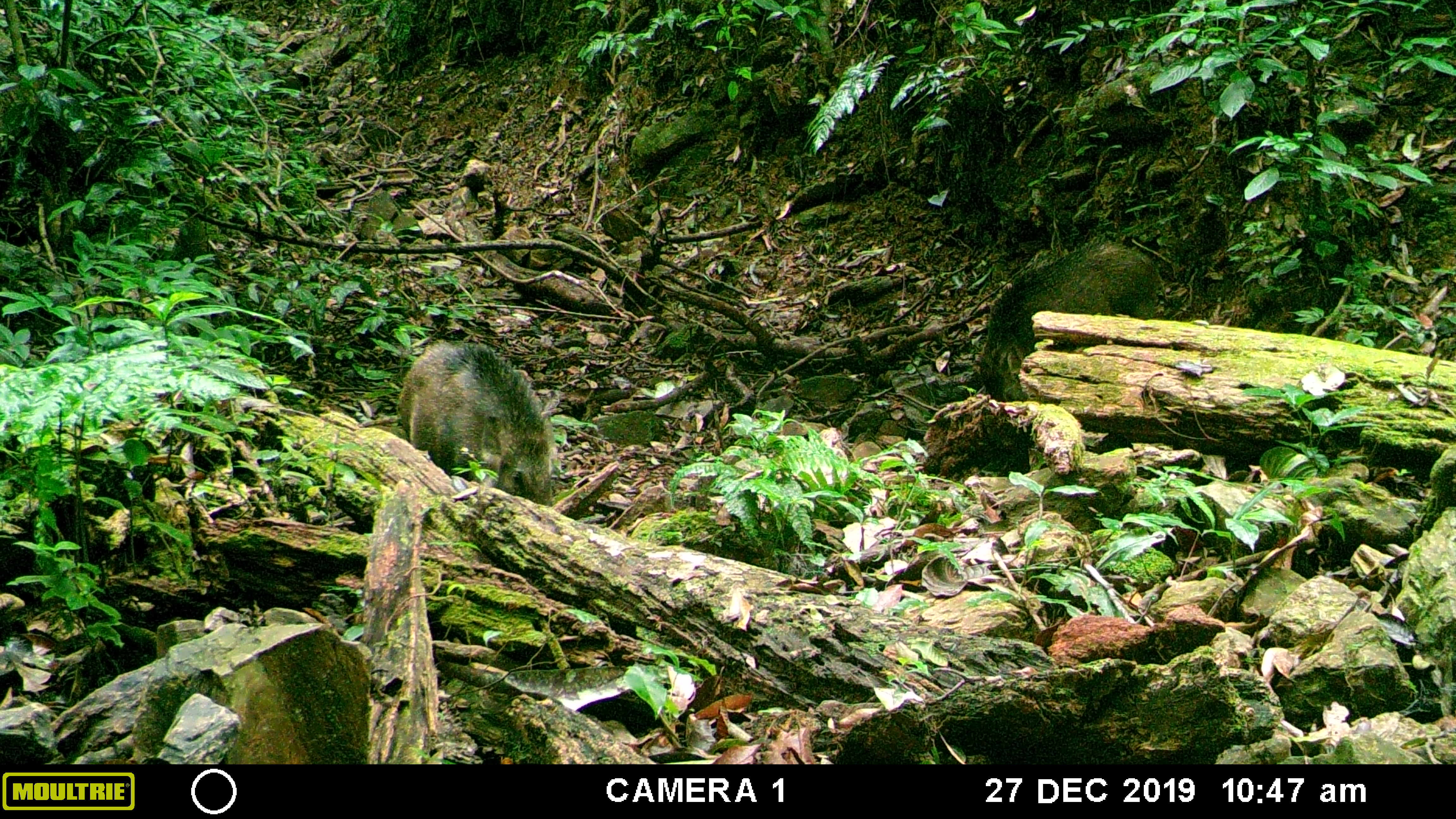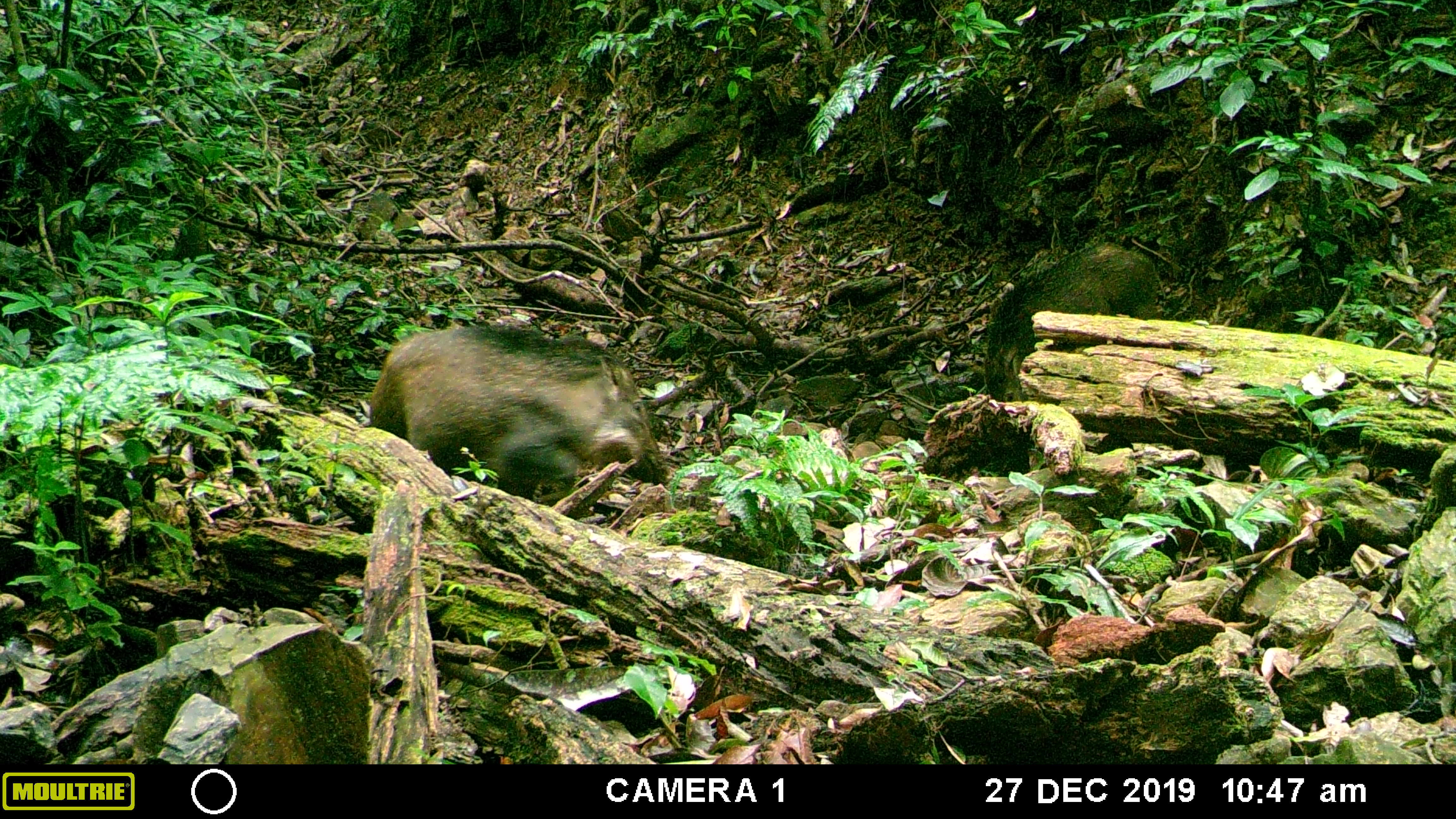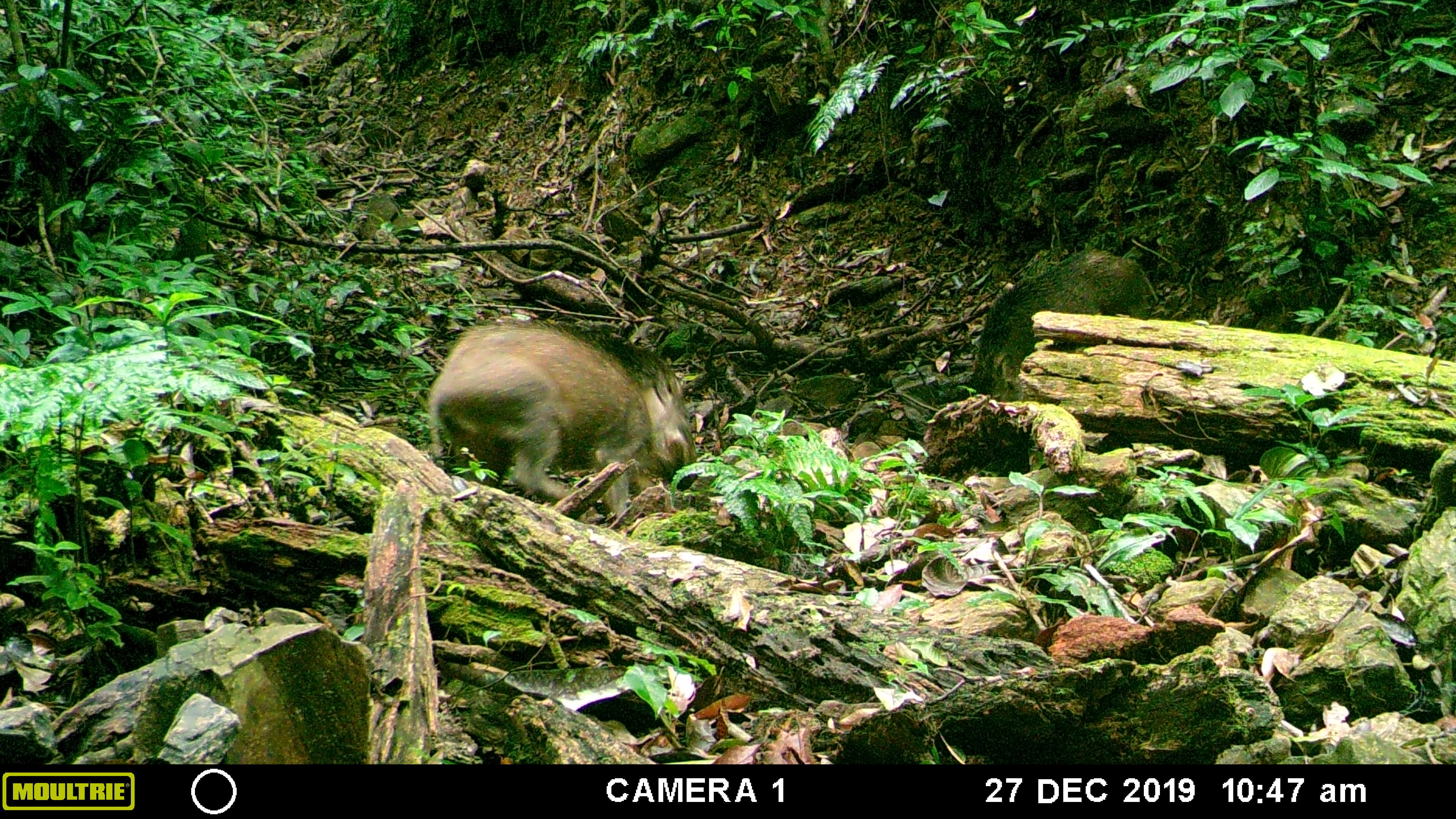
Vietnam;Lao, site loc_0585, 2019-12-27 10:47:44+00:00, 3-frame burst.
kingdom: Animalia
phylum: Chordata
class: Mammalia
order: Artiodactyla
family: Suidae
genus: Sus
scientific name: Sus scrofa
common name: eurasian wild pig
Eurasian wild pig (Sus scrofa). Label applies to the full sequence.